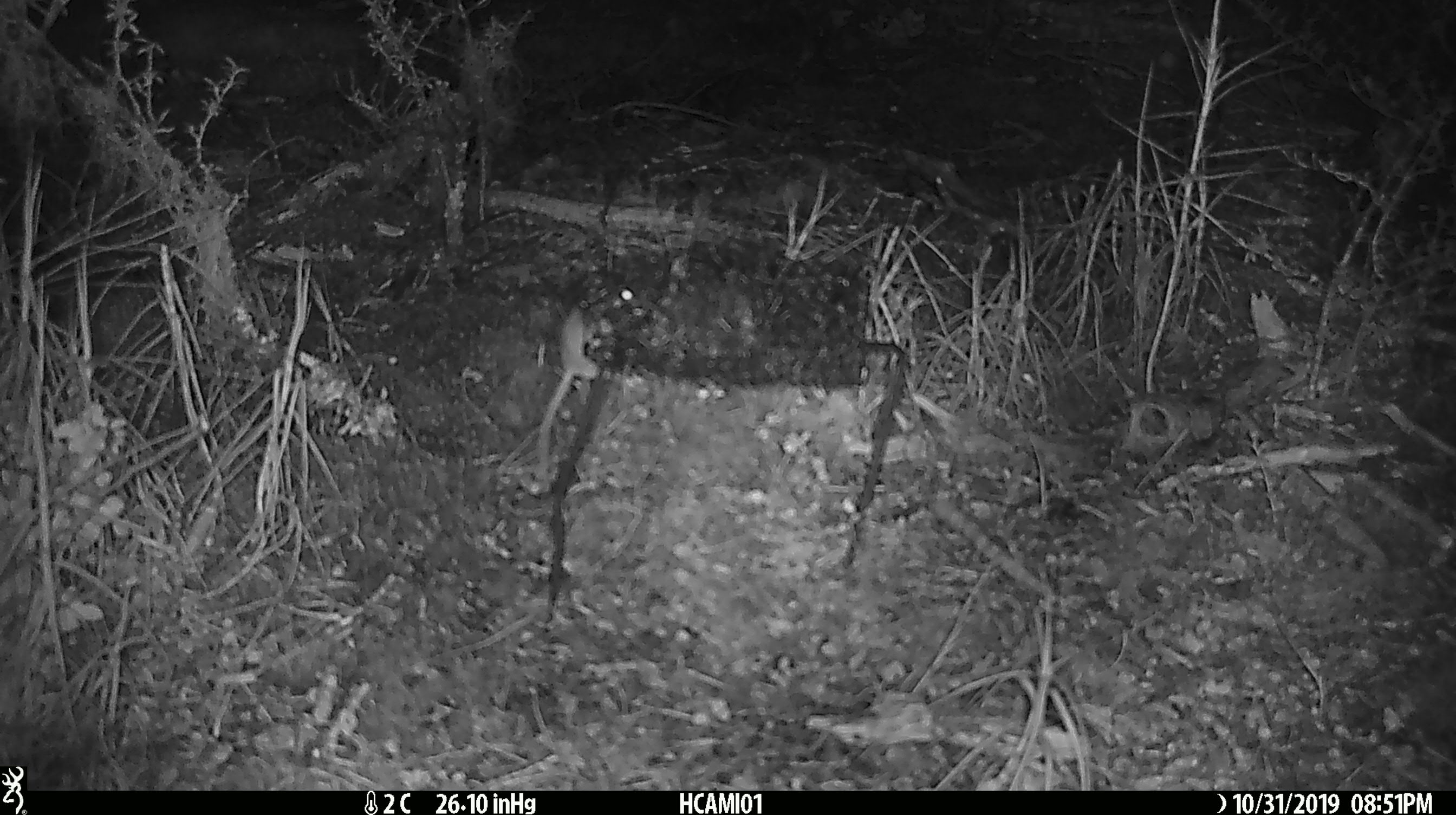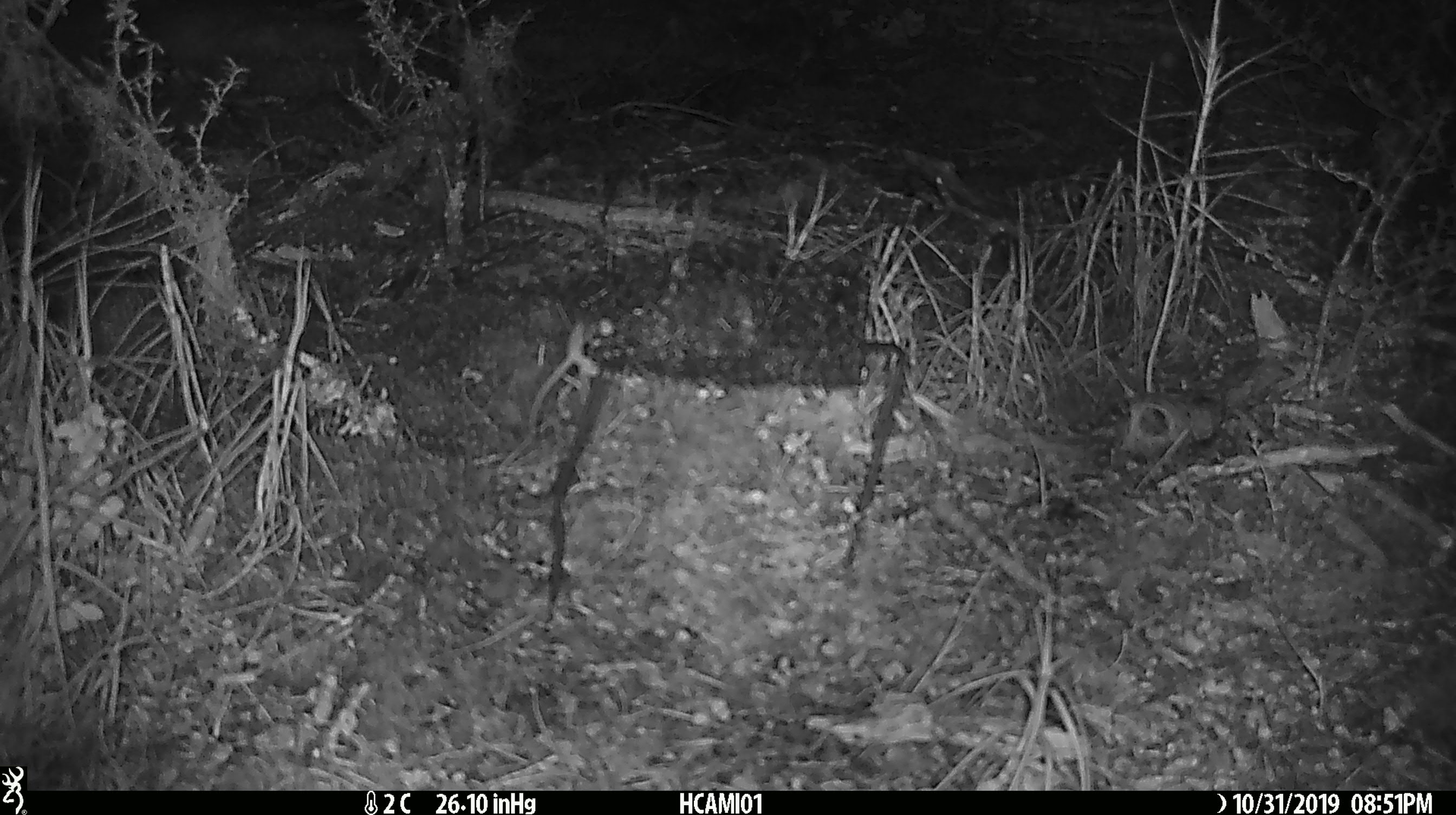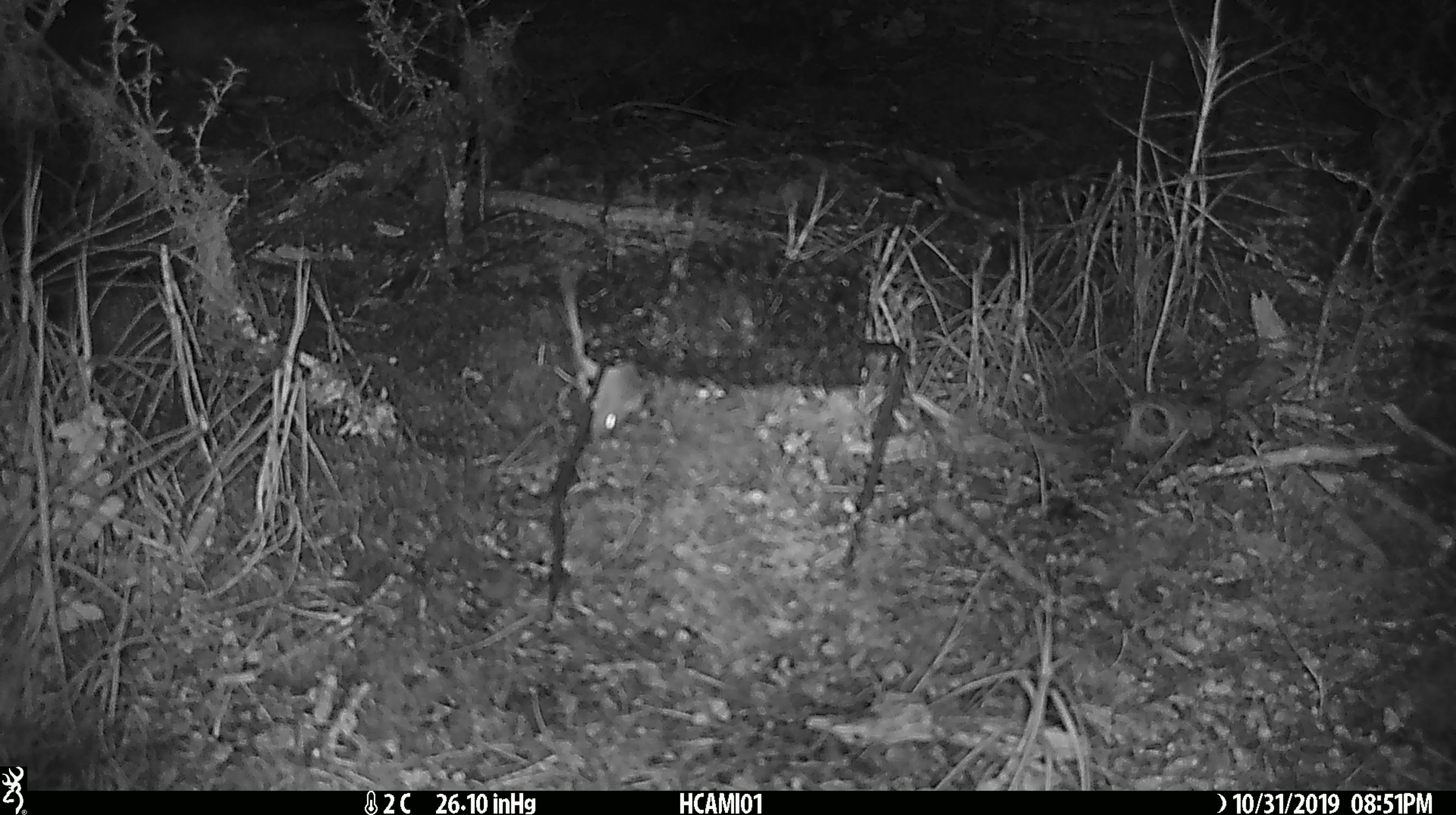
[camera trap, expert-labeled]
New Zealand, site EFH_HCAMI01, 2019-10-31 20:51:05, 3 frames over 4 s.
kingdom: Animalia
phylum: Chordata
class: Mammalia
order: Rodentia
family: Muridae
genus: Mus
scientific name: Mus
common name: mouse